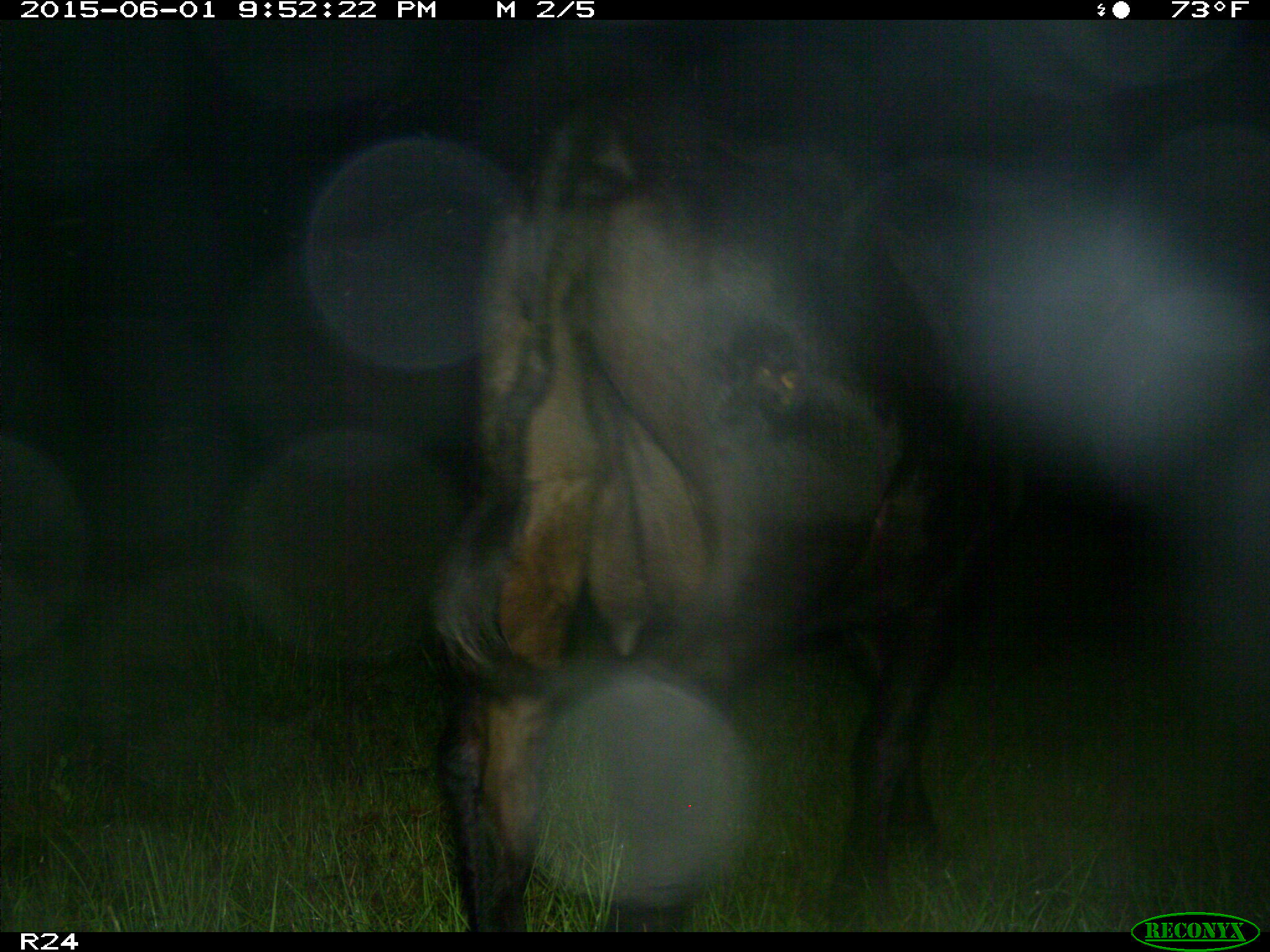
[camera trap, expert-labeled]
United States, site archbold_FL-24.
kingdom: Animalia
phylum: Chordata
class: Mammalia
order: Artiodactyla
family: Bovidae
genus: Bos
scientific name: Bos taurus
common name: domestic cow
Bos taurus (domestic cow).